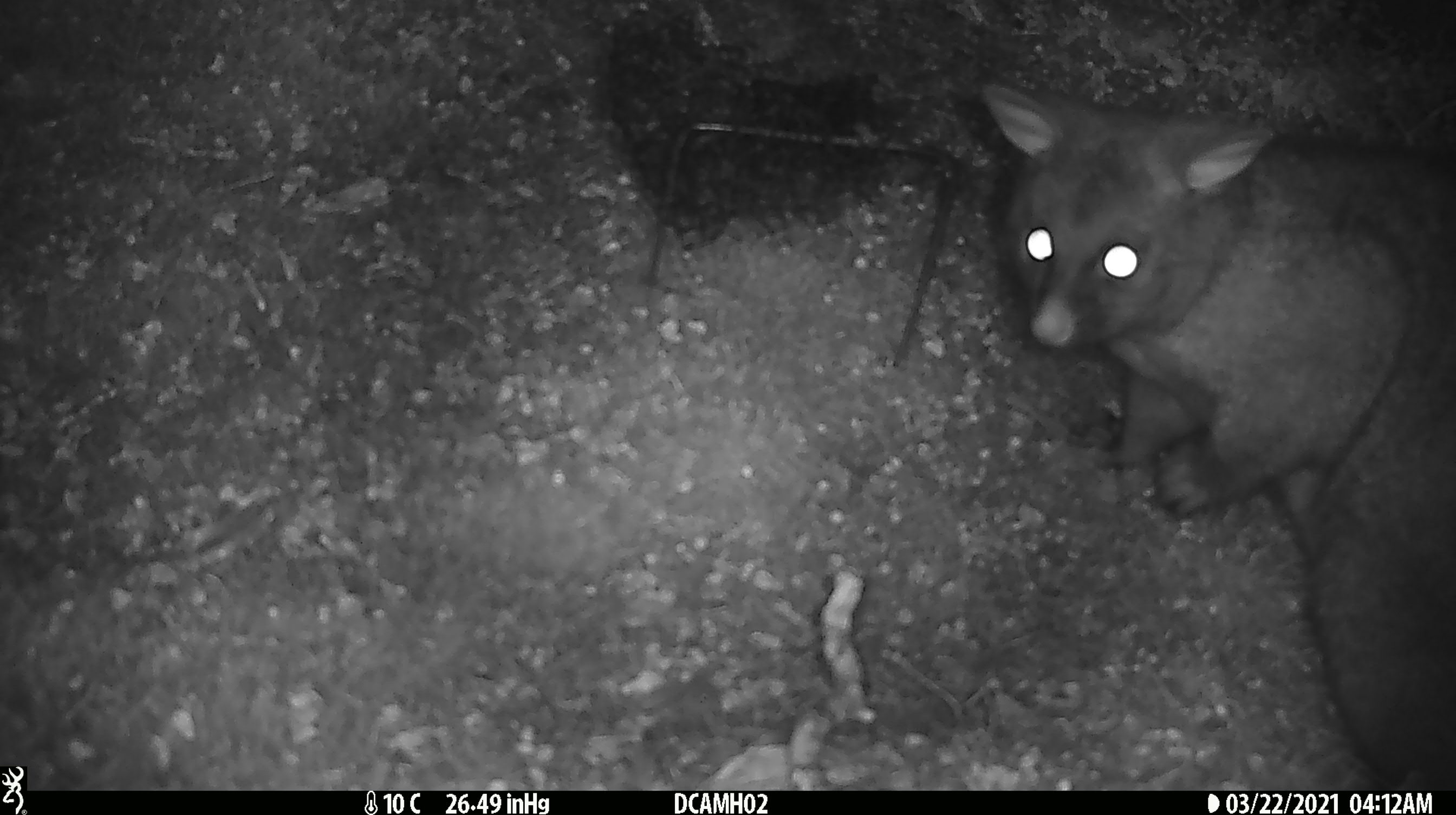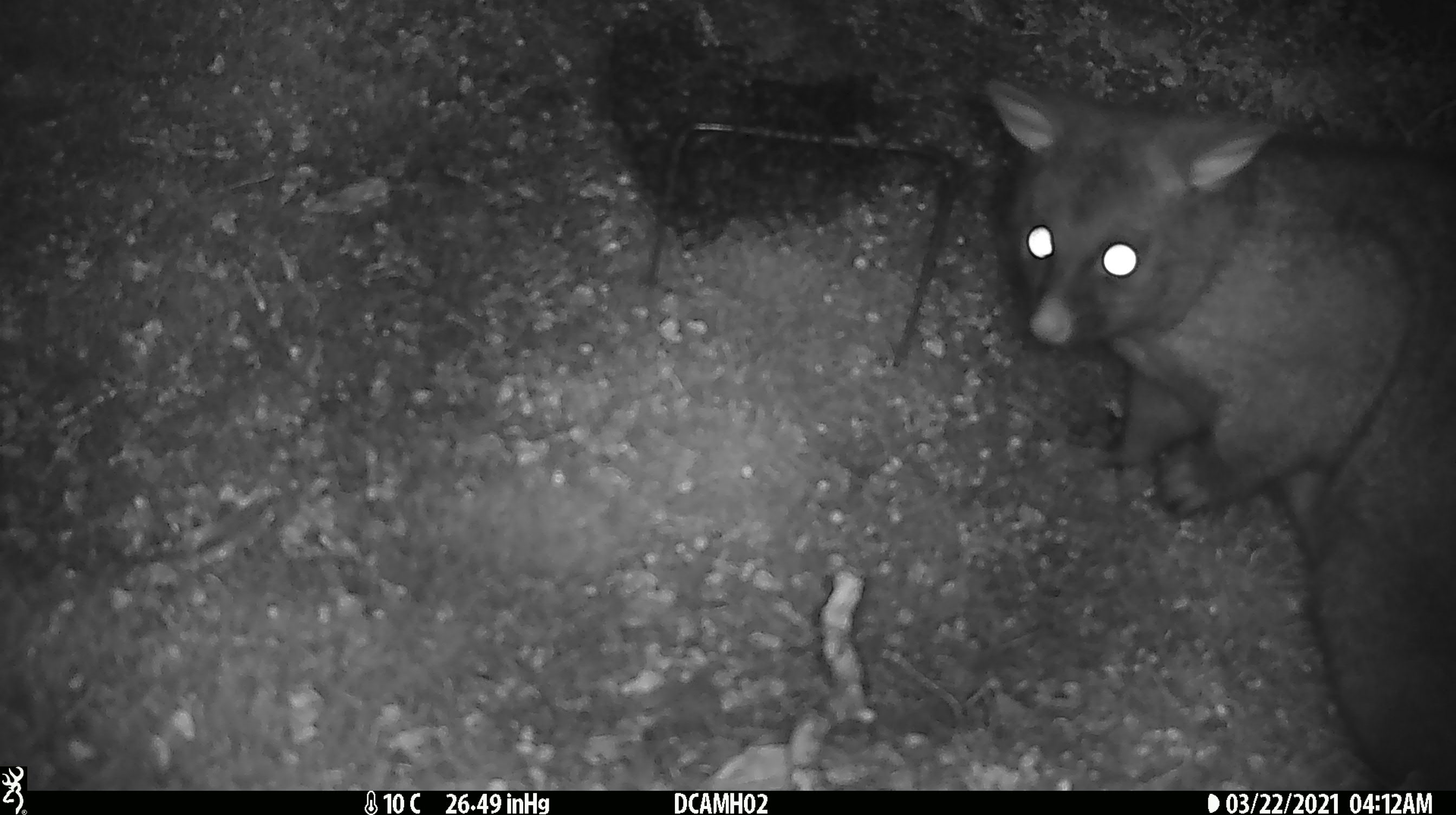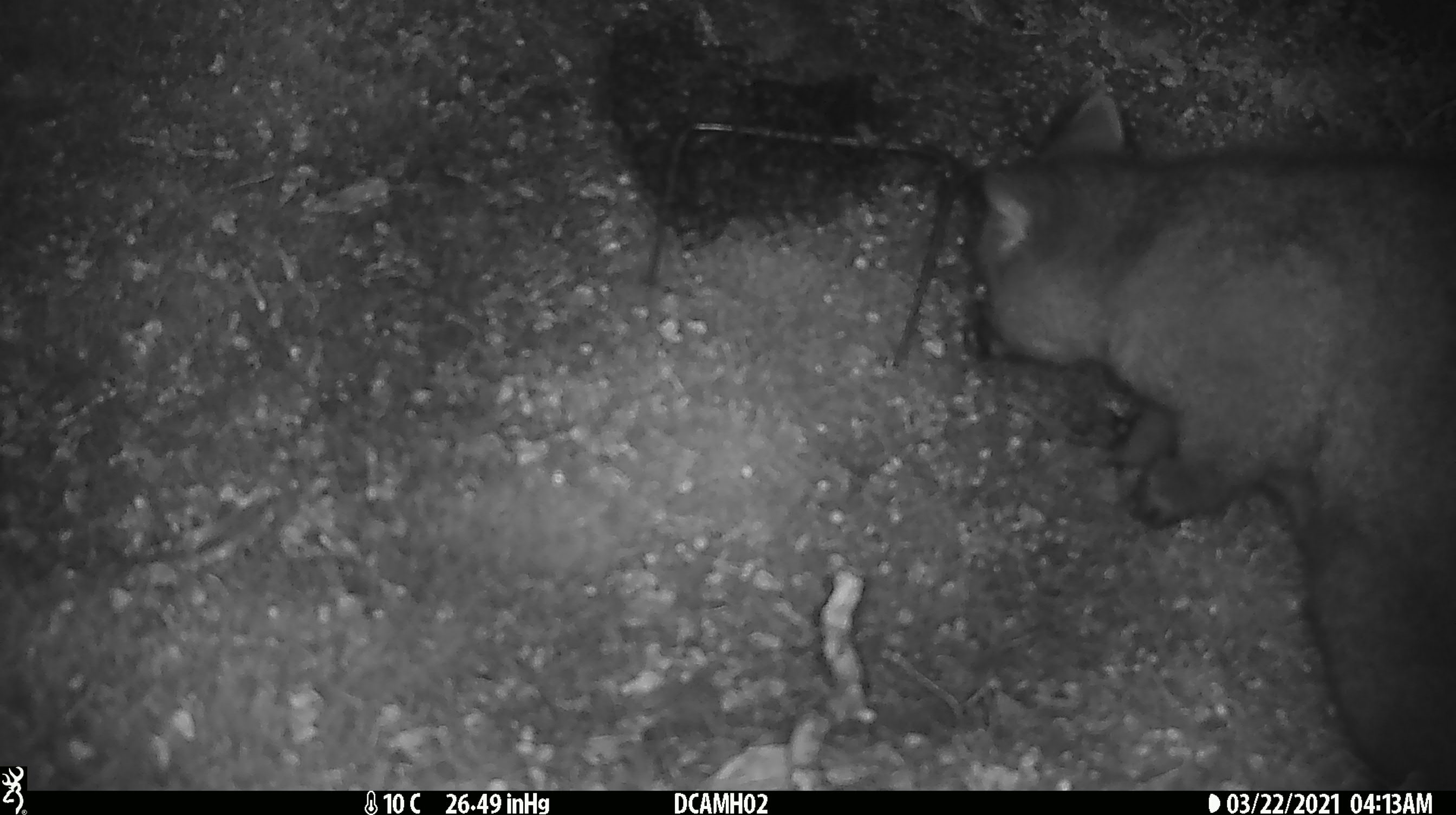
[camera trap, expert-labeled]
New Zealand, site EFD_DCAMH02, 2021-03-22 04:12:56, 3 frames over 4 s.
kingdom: Animalia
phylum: Chordata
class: Mammalia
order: Diprotodontia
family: Phalangeridae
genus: Trichosurus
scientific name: Trichosurus vulpecula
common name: common brushtail possum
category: possum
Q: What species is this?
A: Possum (common brushtail possum) (Trichosurus vulpecula).